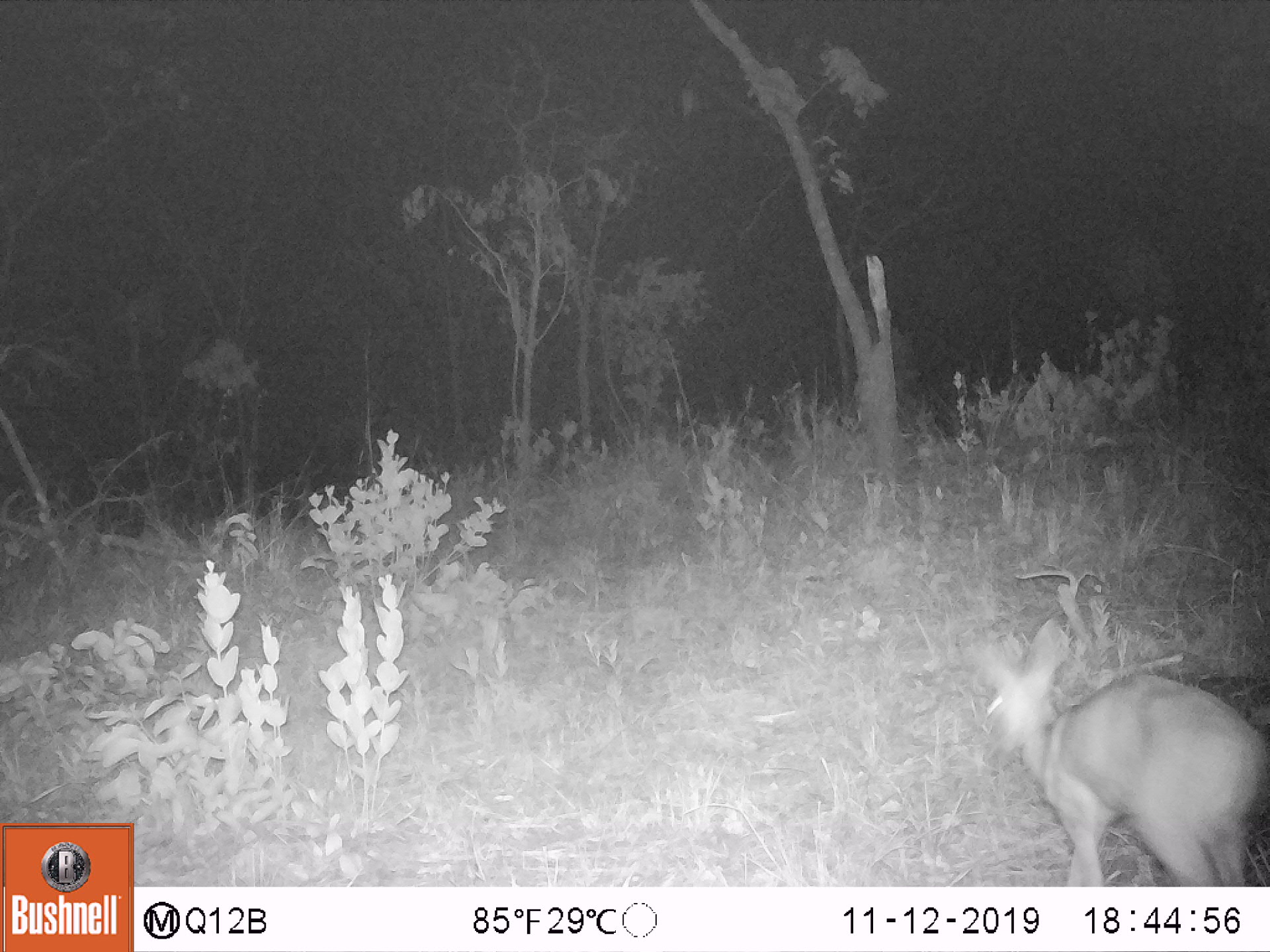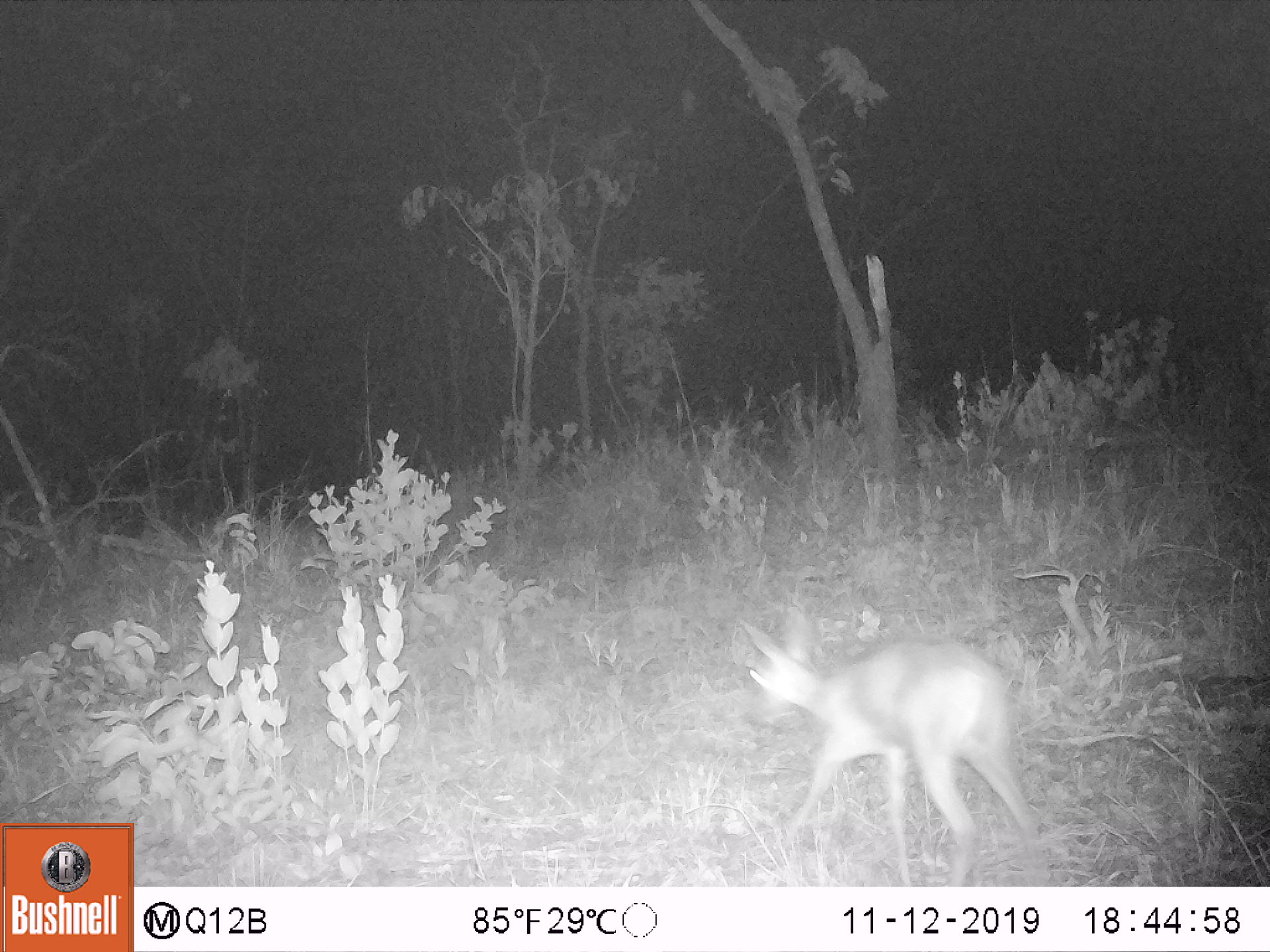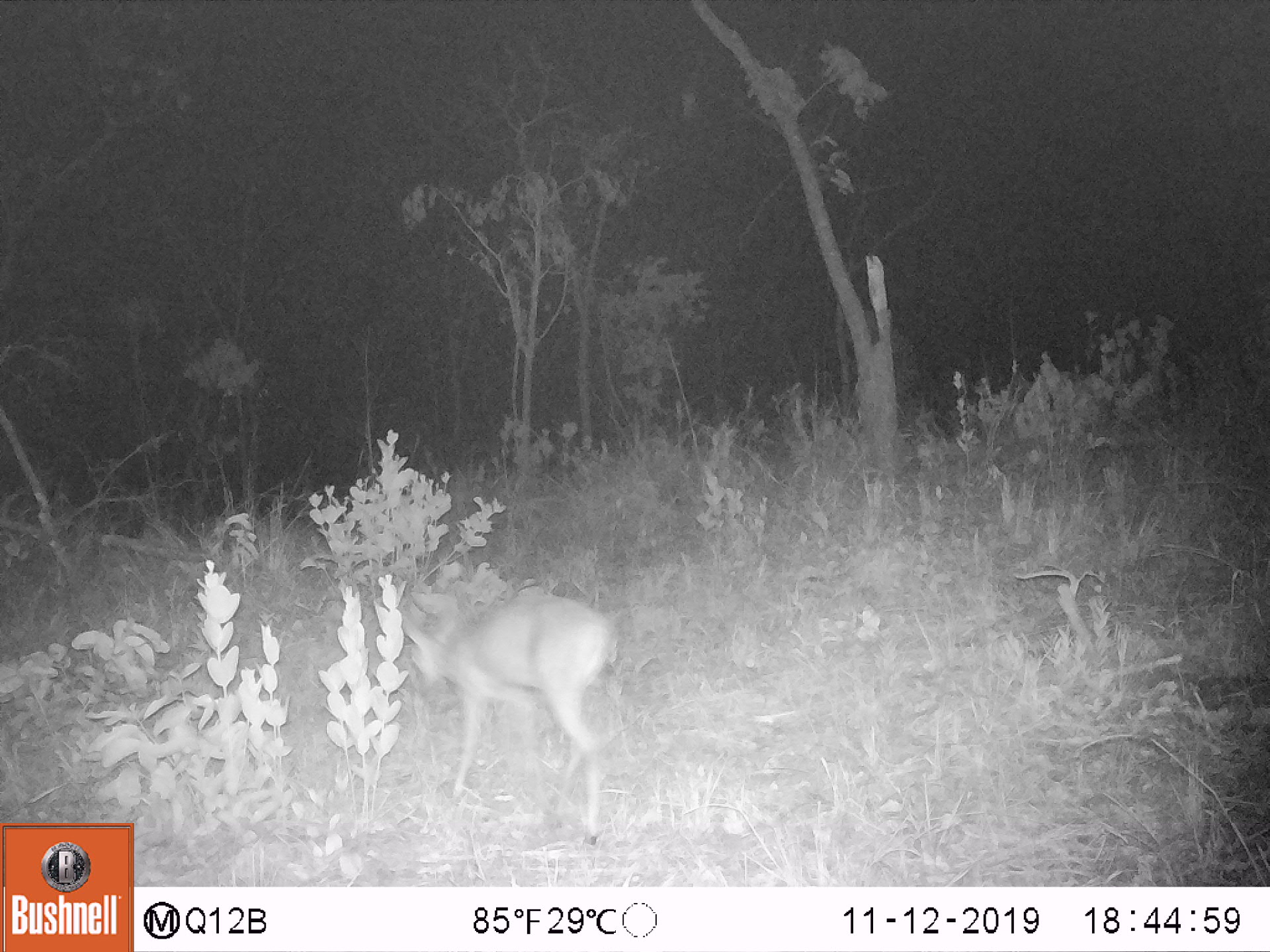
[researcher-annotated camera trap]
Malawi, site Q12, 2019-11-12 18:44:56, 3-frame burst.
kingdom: Animalia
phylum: Chordata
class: Mammalia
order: Artiodactyla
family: Bovidae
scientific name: Antilopinae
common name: small antelope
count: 1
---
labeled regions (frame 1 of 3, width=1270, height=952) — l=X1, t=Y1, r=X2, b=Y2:
small antelope: l=956, t=602, r=1267, b=885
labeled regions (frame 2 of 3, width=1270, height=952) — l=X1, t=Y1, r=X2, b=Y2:
small antelope: l=731, t=597, r=1054, b=886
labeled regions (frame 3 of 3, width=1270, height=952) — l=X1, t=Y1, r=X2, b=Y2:
small antelope: l=382, t=572, r=623, b=857